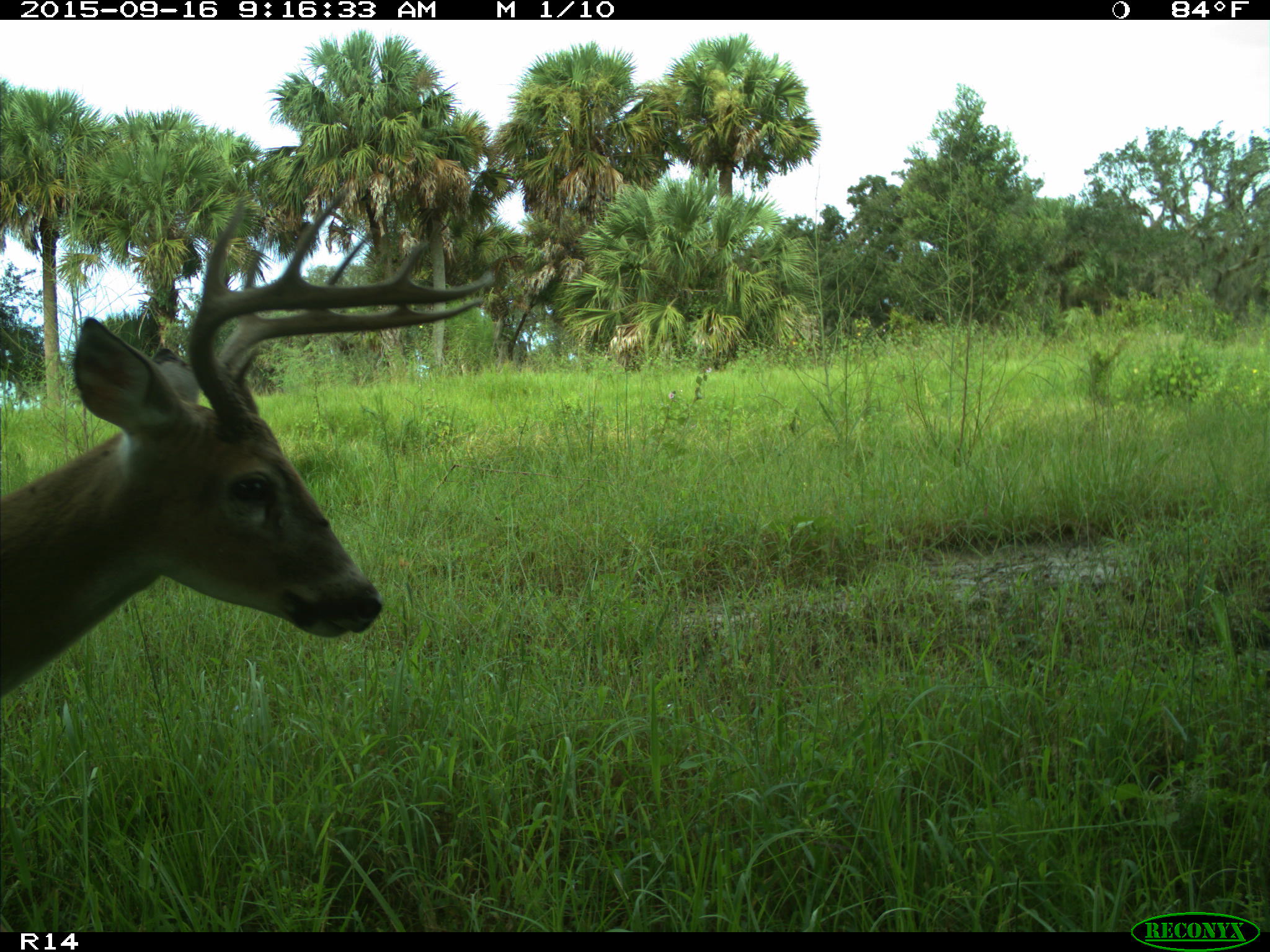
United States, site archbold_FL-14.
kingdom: Animalia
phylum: Chordata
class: Mammalia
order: Artiodactyla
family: Cervidae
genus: Odocoileus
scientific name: Odocoileus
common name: deer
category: unidentified deer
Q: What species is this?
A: Unidentified deer (deer) (Odocoileus).